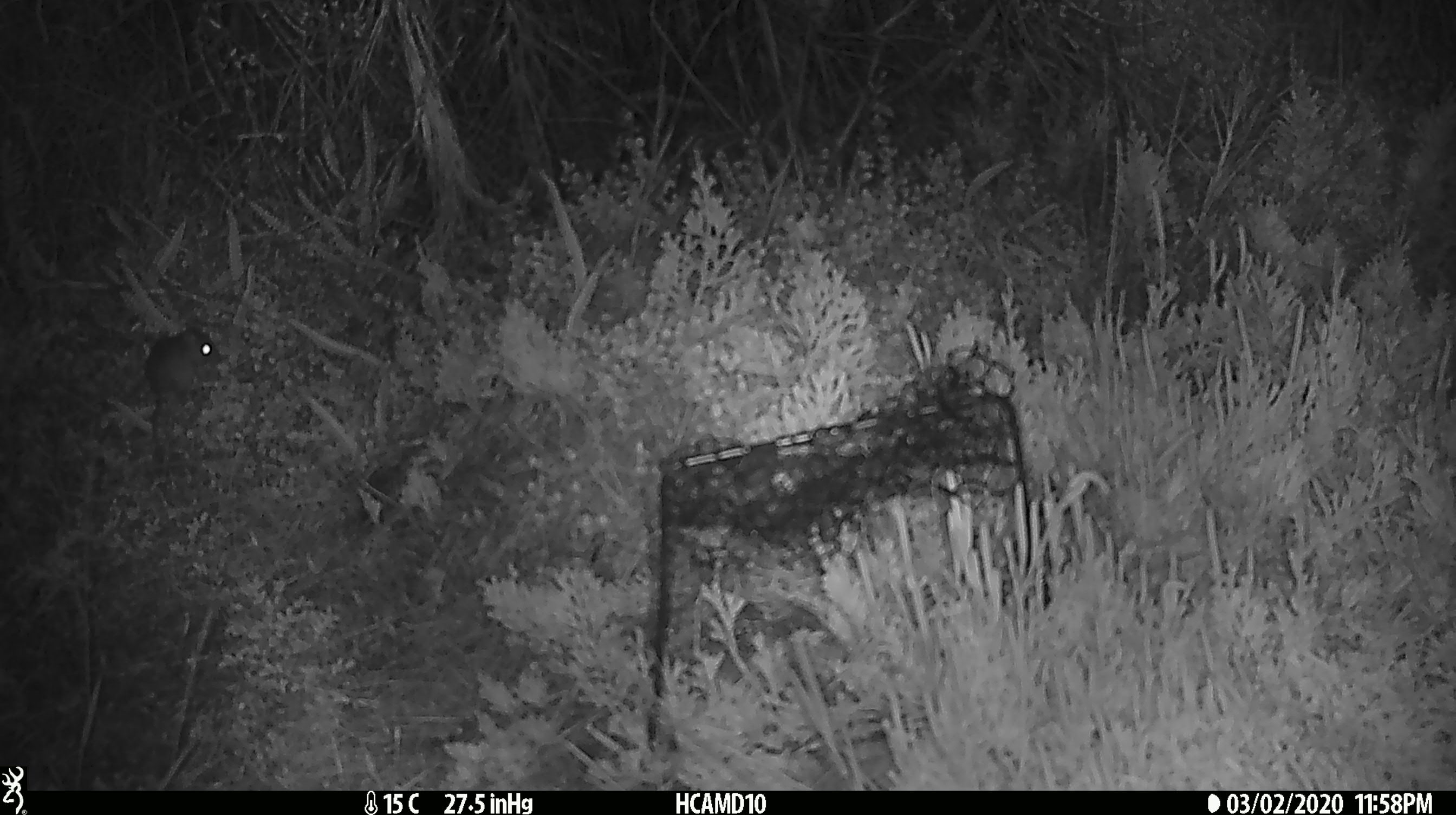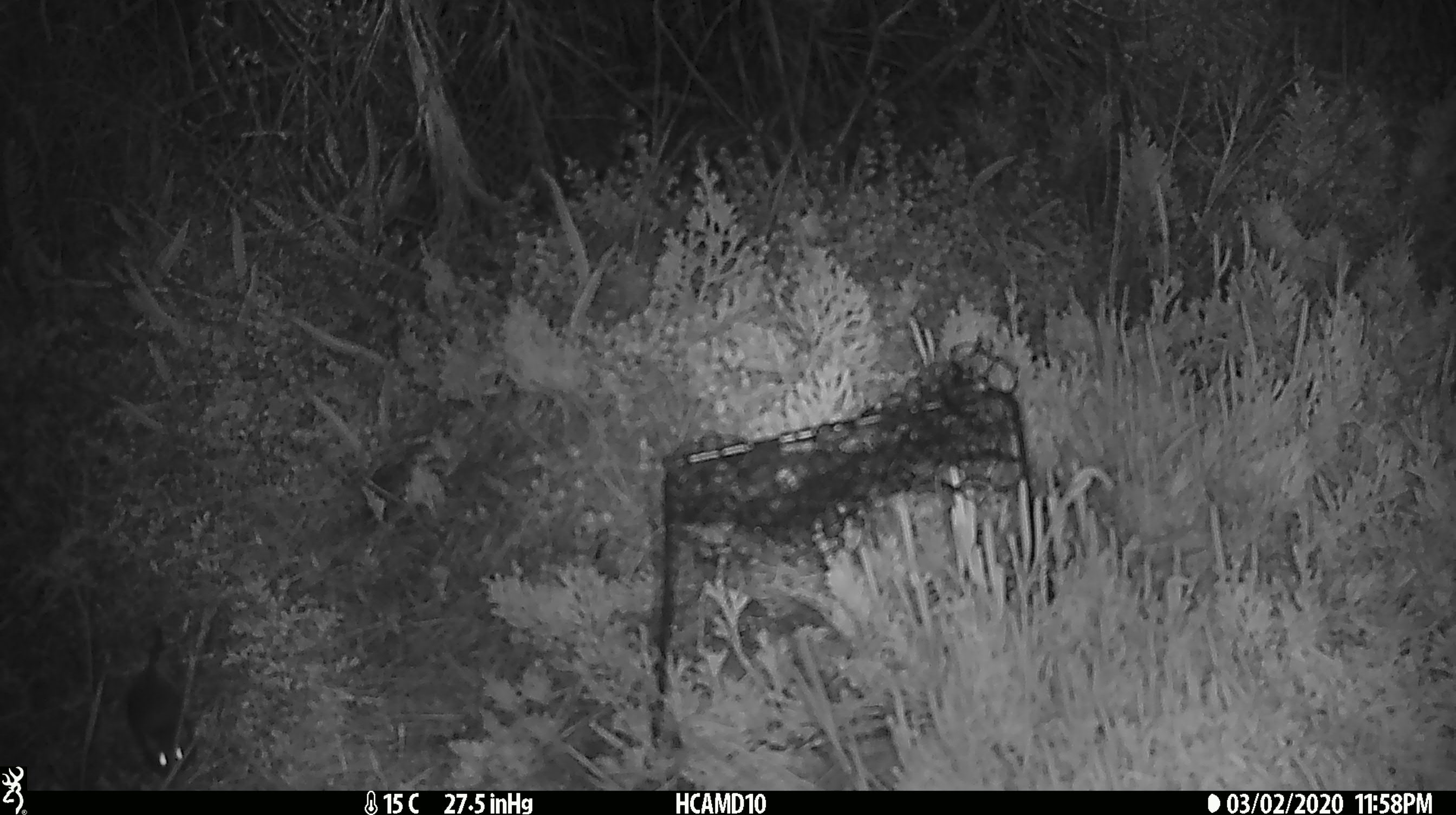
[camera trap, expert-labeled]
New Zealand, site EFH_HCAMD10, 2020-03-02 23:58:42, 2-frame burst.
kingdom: Animalia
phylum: Chordata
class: Mammalia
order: Rodentia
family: Muridae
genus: Mus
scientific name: Mus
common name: mouse